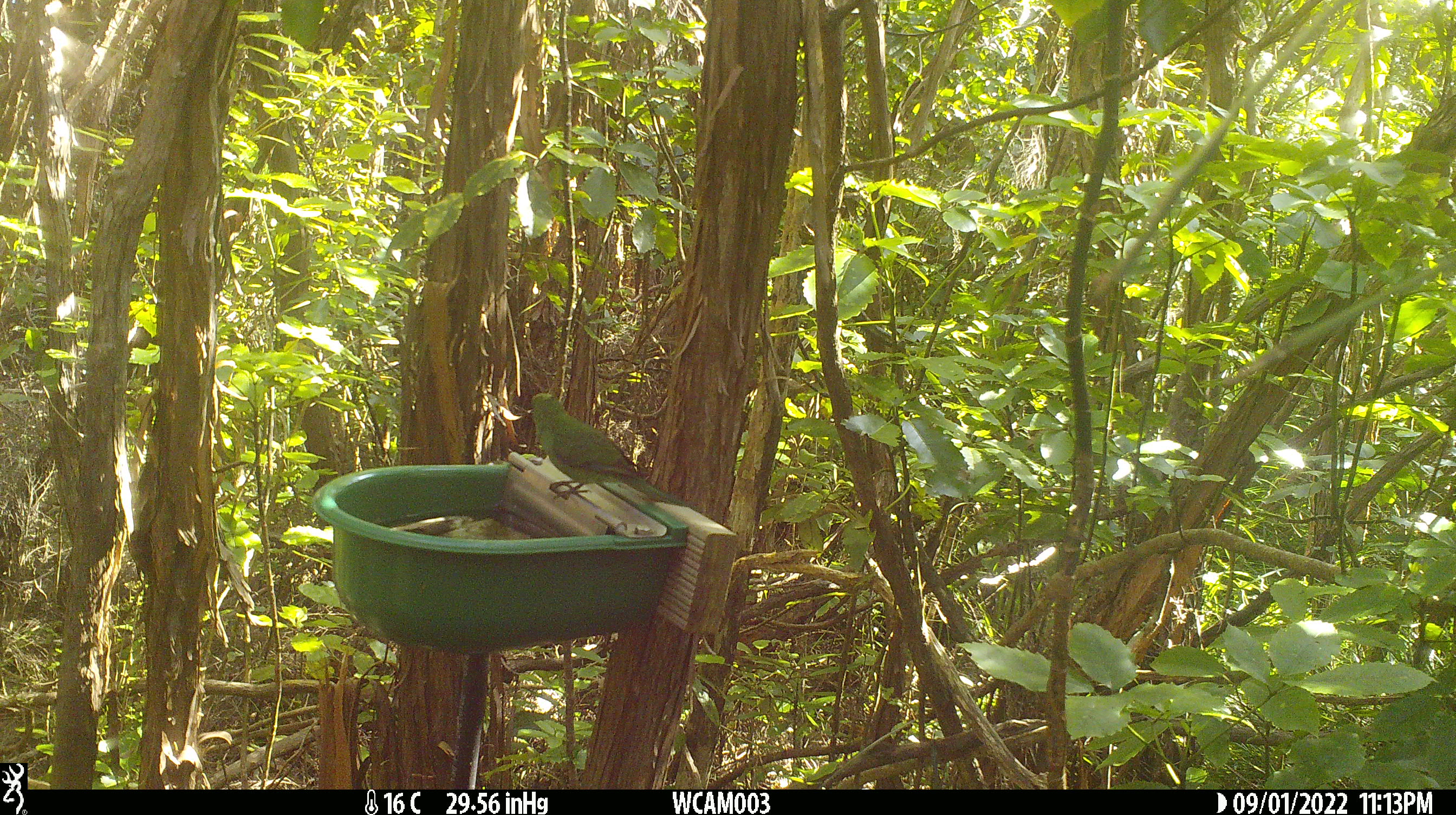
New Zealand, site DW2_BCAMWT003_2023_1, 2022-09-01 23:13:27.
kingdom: Animalia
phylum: Chordata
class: Aves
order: Psittaciformes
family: Psittaculidae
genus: Cyanoramphus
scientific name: Cyanoramphus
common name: parakeet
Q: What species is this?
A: Parakeet (Cyanoramphus).